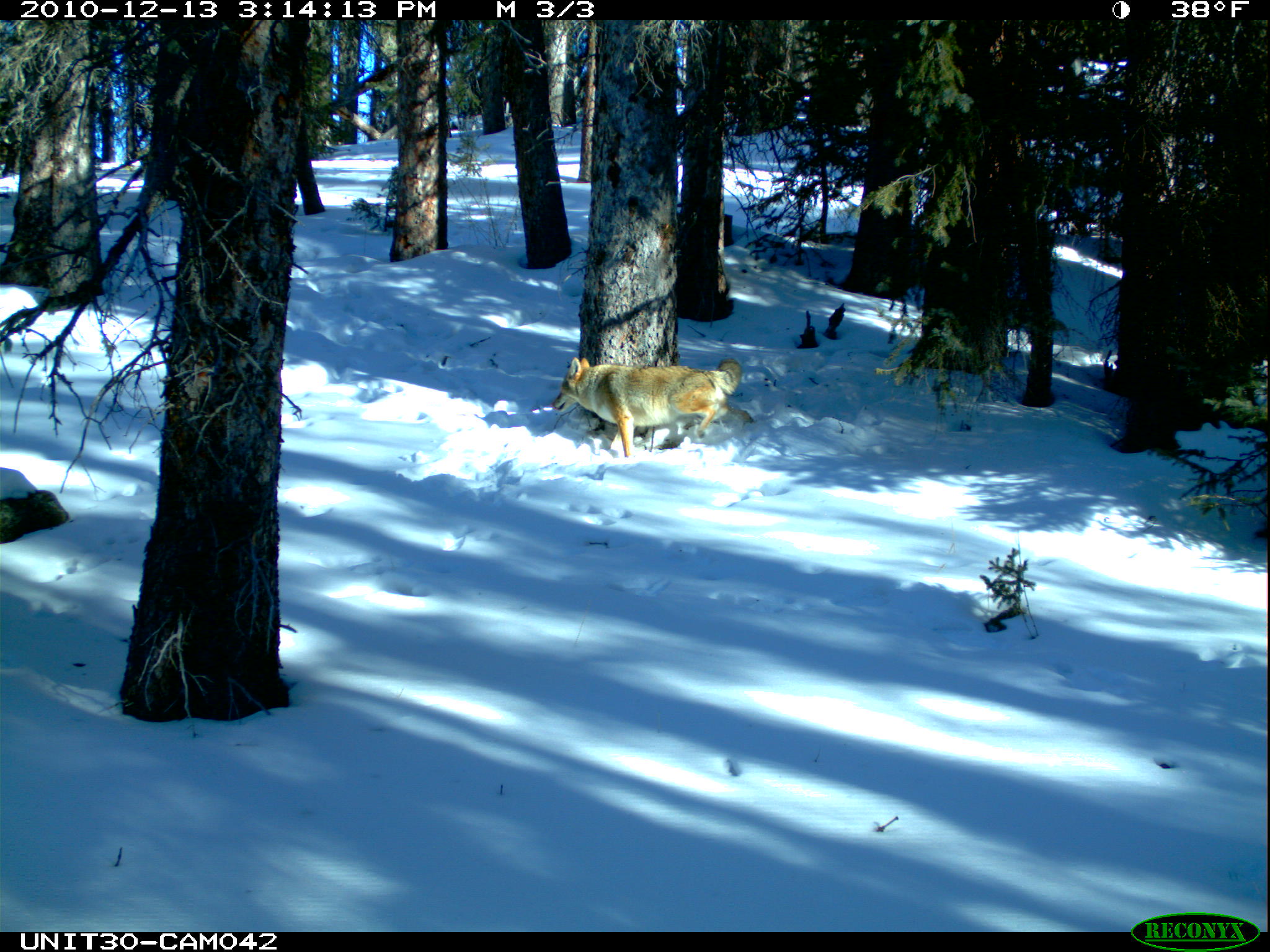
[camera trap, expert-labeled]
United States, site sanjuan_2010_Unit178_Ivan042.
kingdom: Animalia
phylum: Chordata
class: Mammalia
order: Carnivora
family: Canidae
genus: Canis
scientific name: Canis latrans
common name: coyote